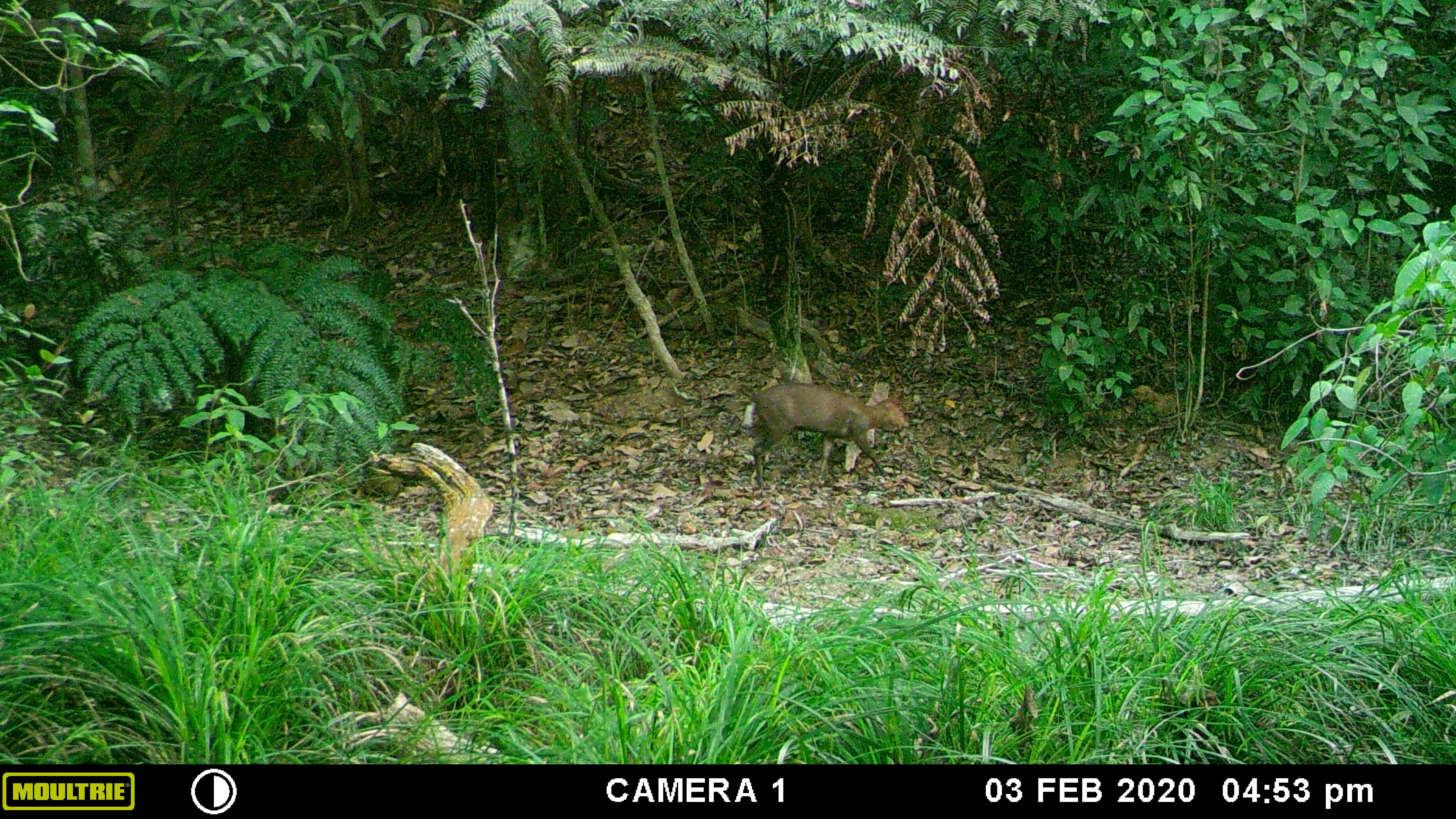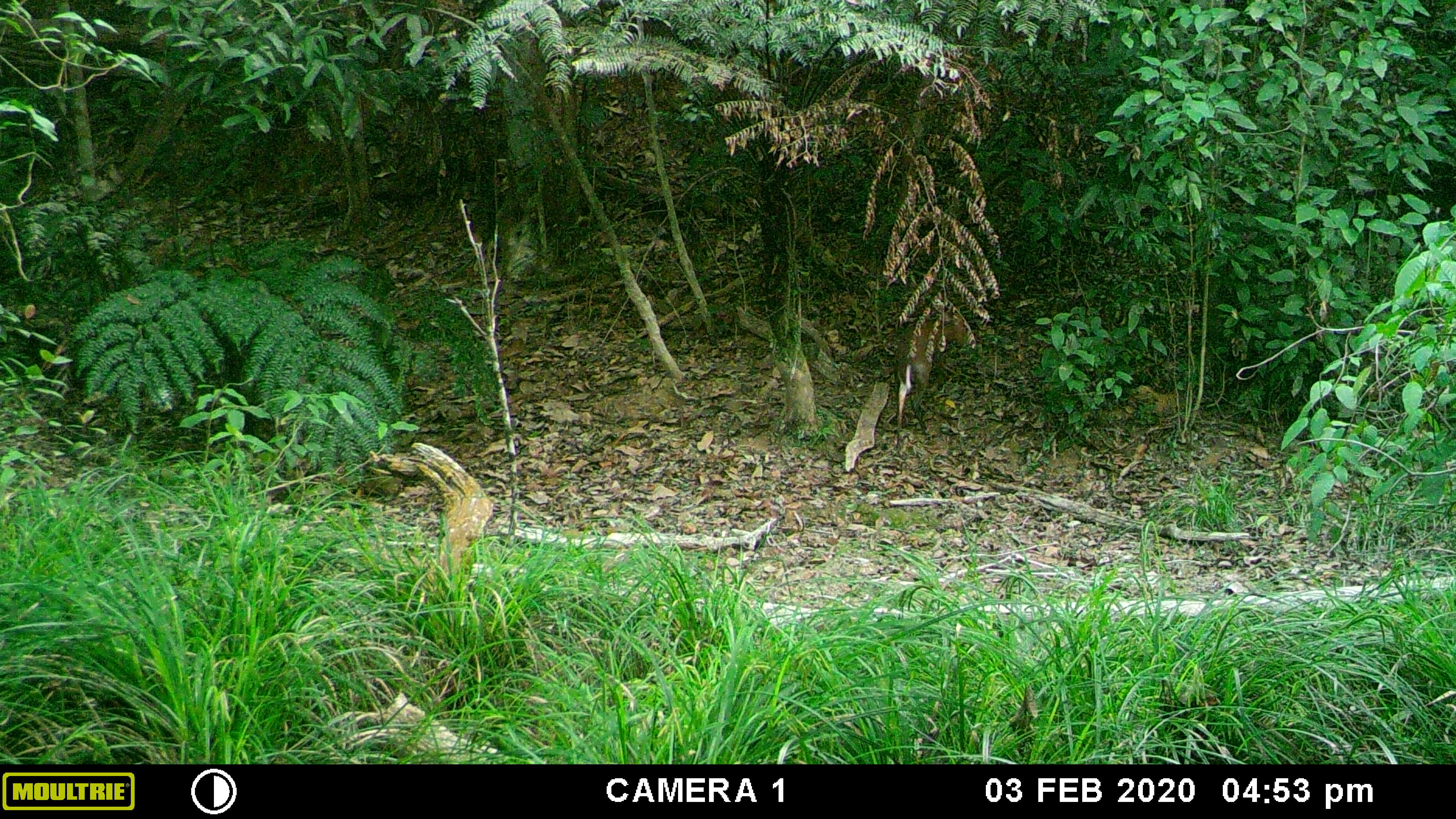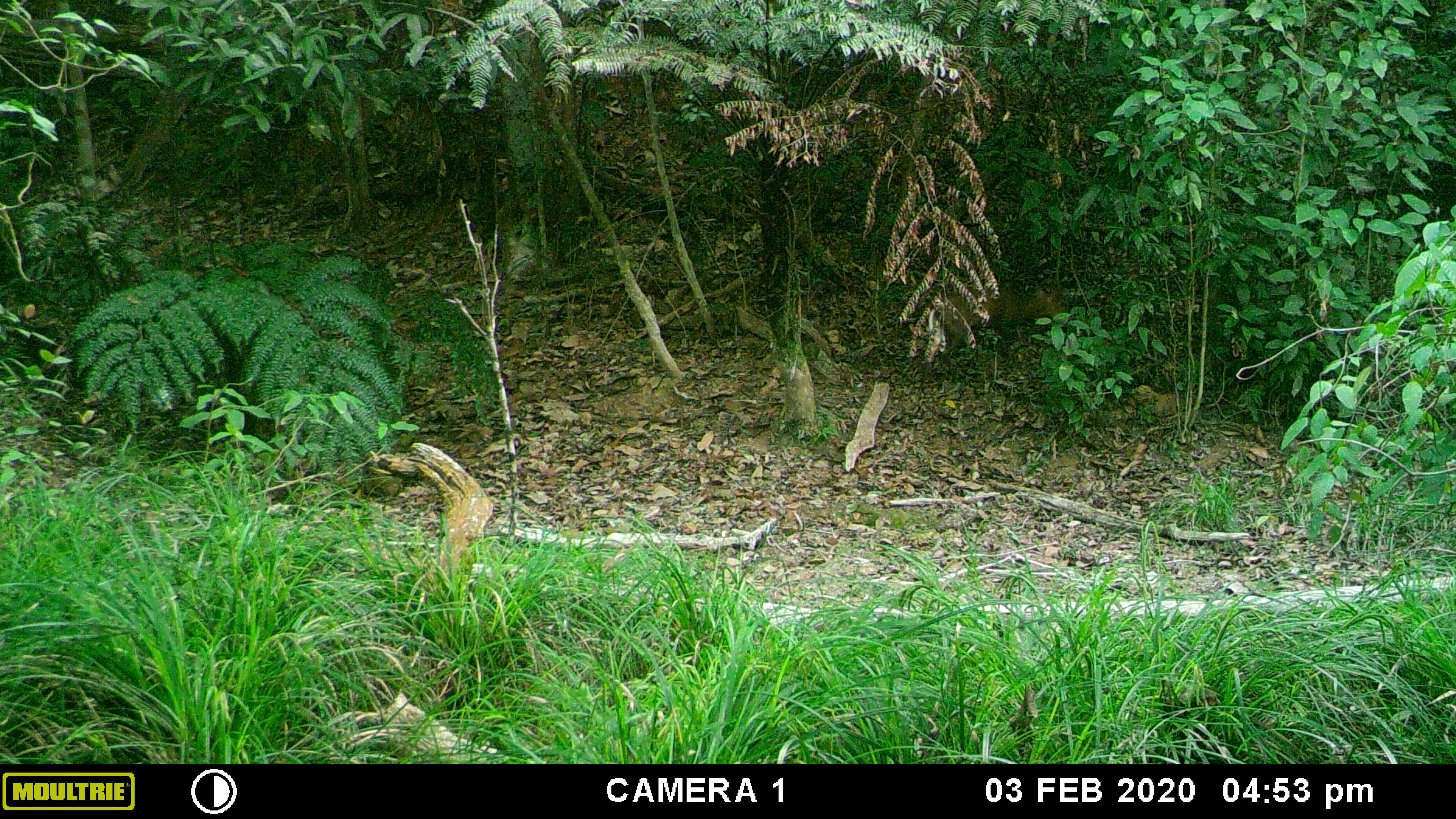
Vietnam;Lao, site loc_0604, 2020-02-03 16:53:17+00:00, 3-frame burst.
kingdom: Animalia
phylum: Chordata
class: Mammalia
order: Artiodactyla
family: Cervidae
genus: Muntiacus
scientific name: Muntiacus rooseveltorum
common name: roosevelt's muntjac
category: roosevelts muntjac group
Roosevelts muntjac group (roosevelt's muntjac) (Muntiacus rooseveltorum). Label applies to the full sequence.